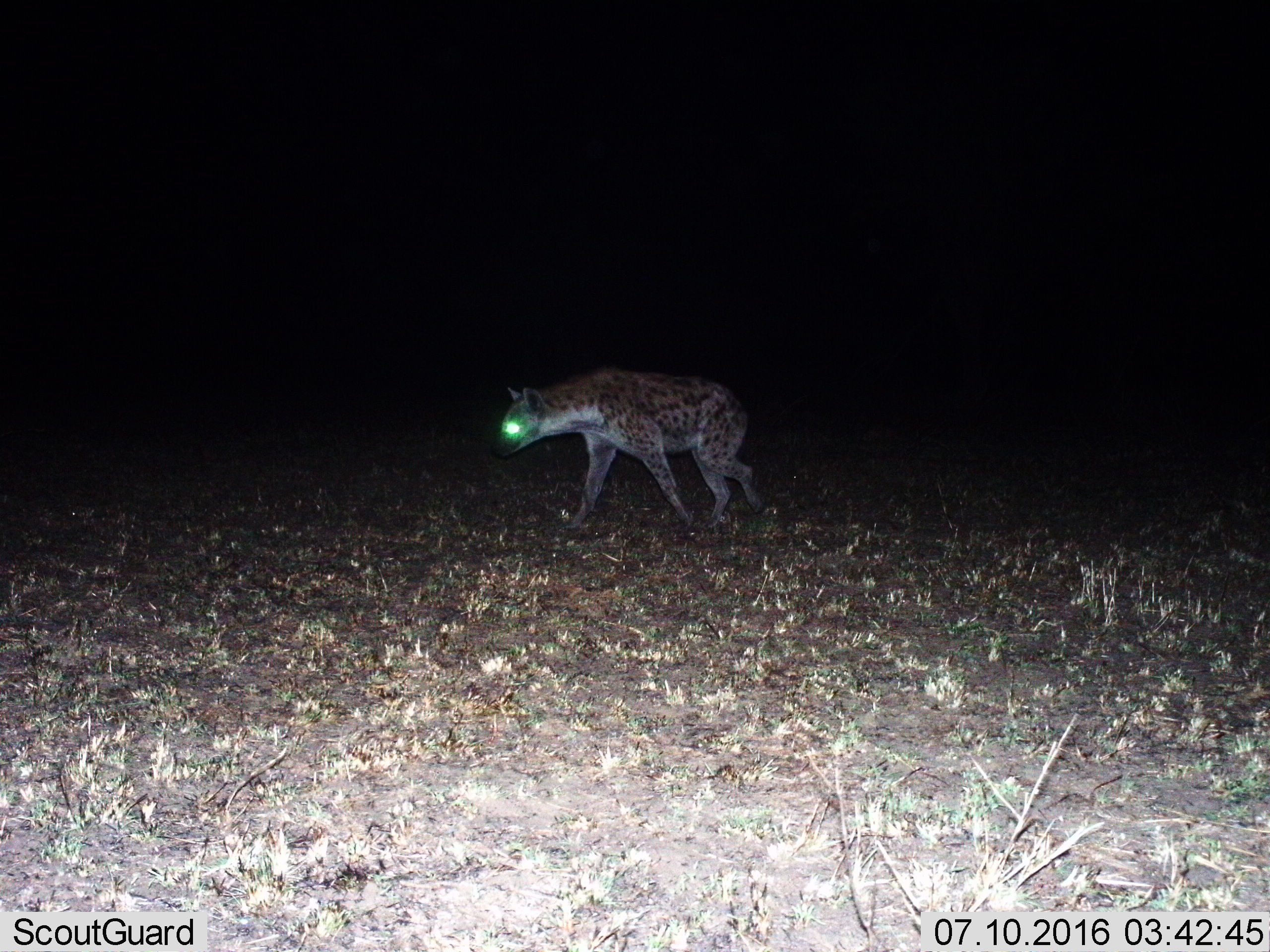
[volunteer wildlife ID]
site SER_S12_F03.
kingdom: Animalia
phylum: Chordata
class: Mammalia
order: Carnivora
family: Hyaenidae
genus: Crocuta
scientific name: Crocuta crocuta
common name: spotted hyena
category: hyenaspotted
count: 1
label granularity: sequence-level